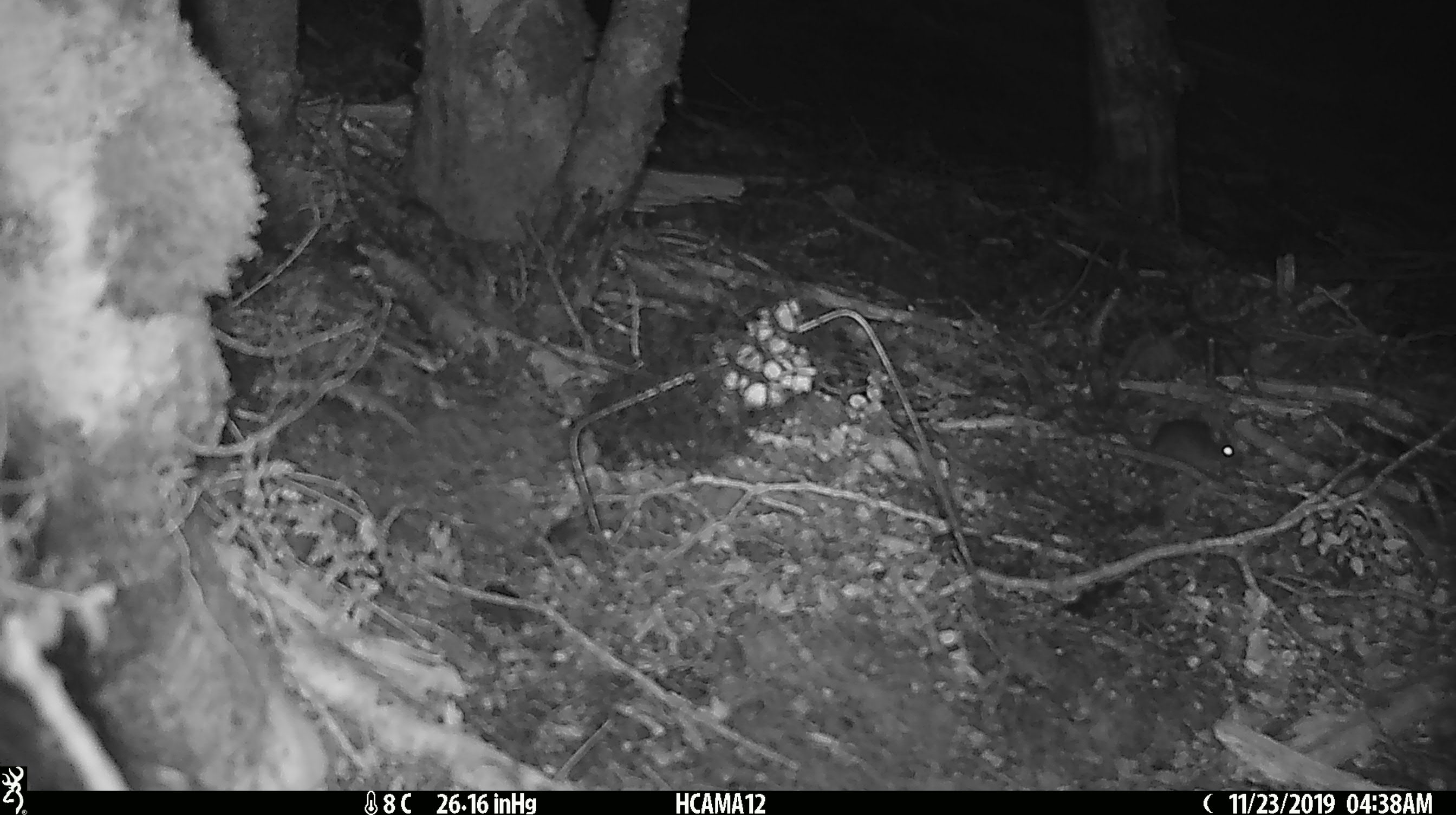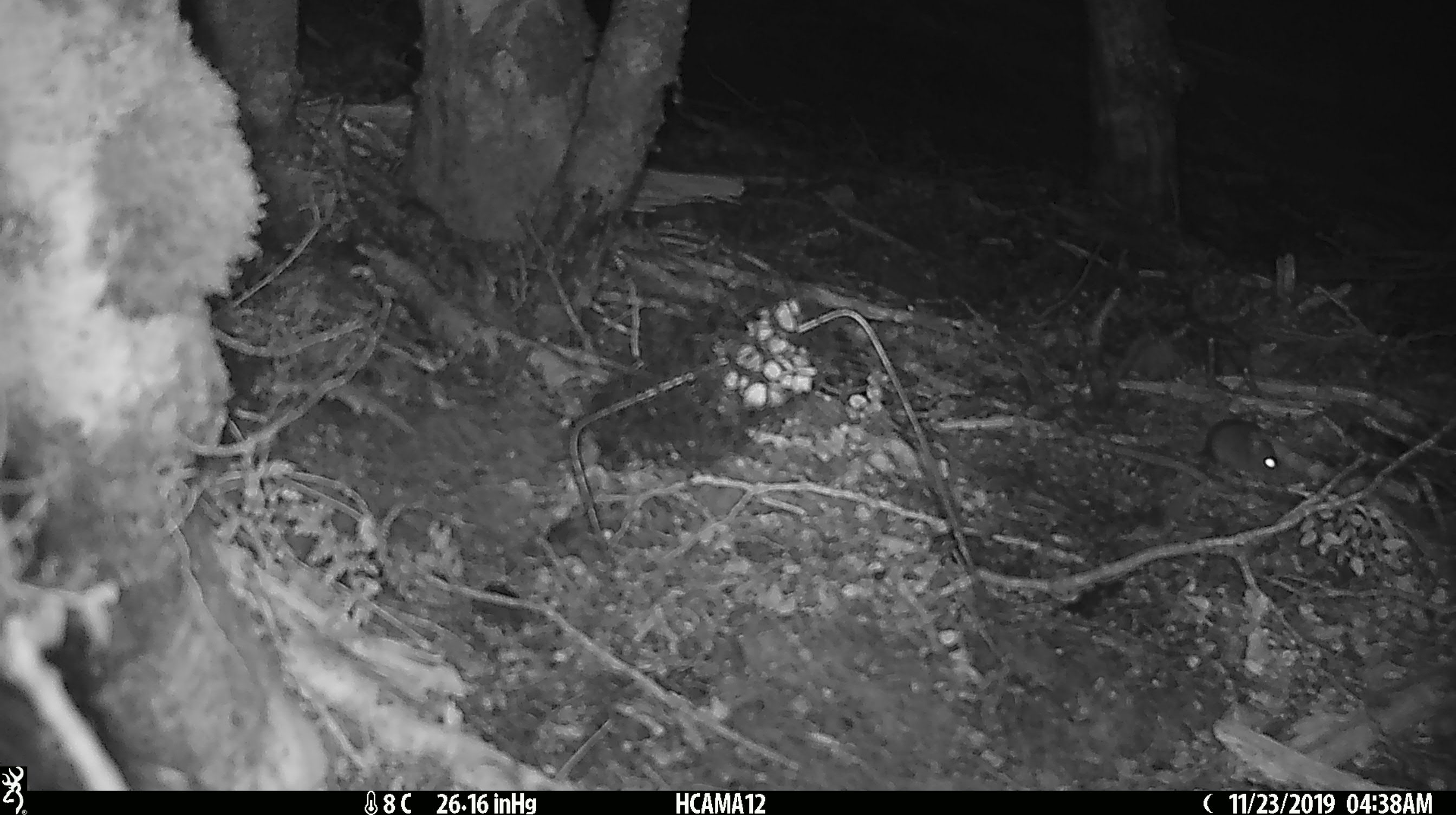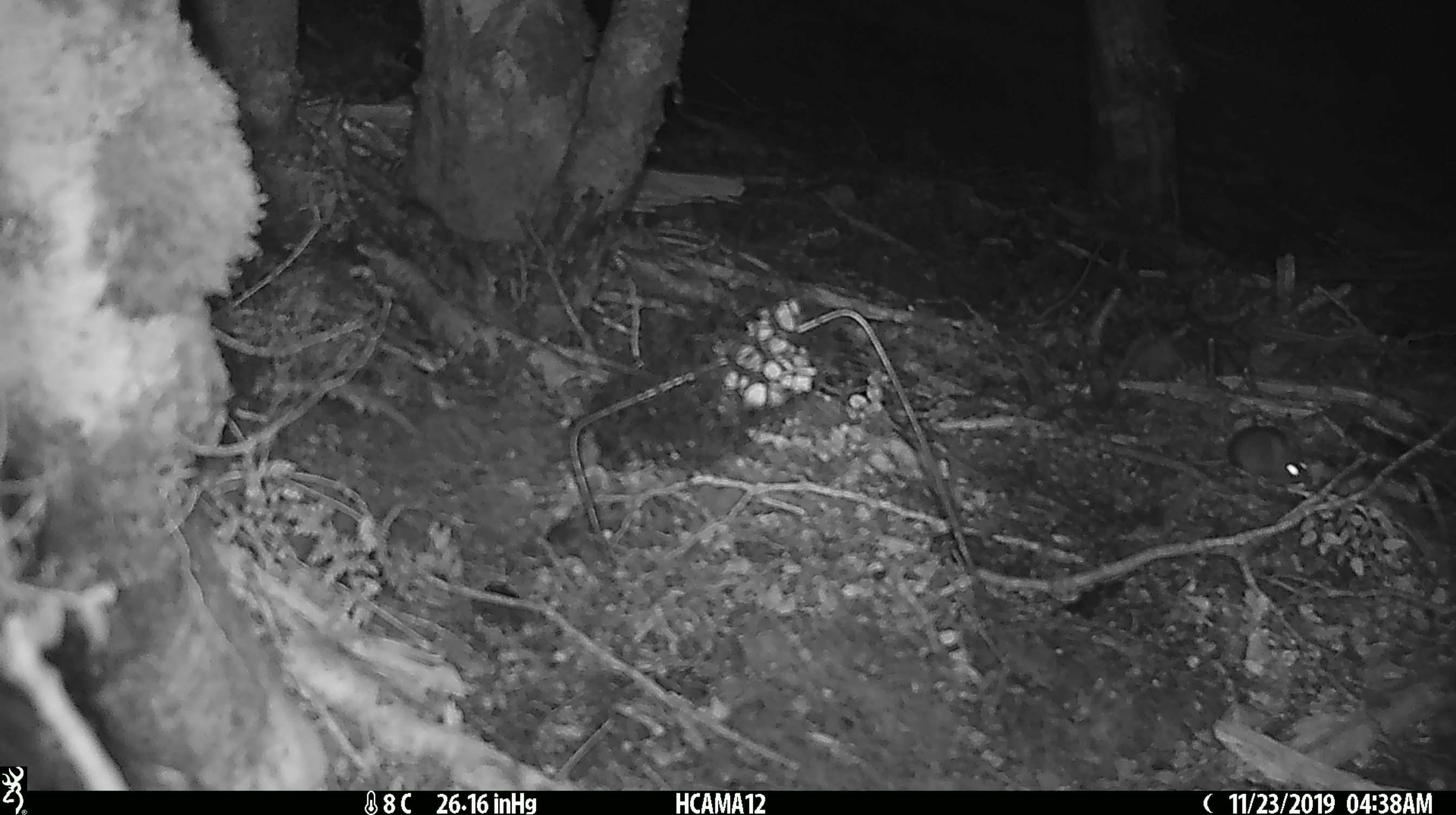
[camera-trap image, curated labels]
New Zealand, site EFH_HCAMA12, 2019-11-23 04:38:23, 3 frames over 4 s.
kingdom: Animalia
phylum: Chordata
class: Mammalia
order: Rodentia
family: Muridae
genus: Mus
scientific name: Mus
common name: mouse